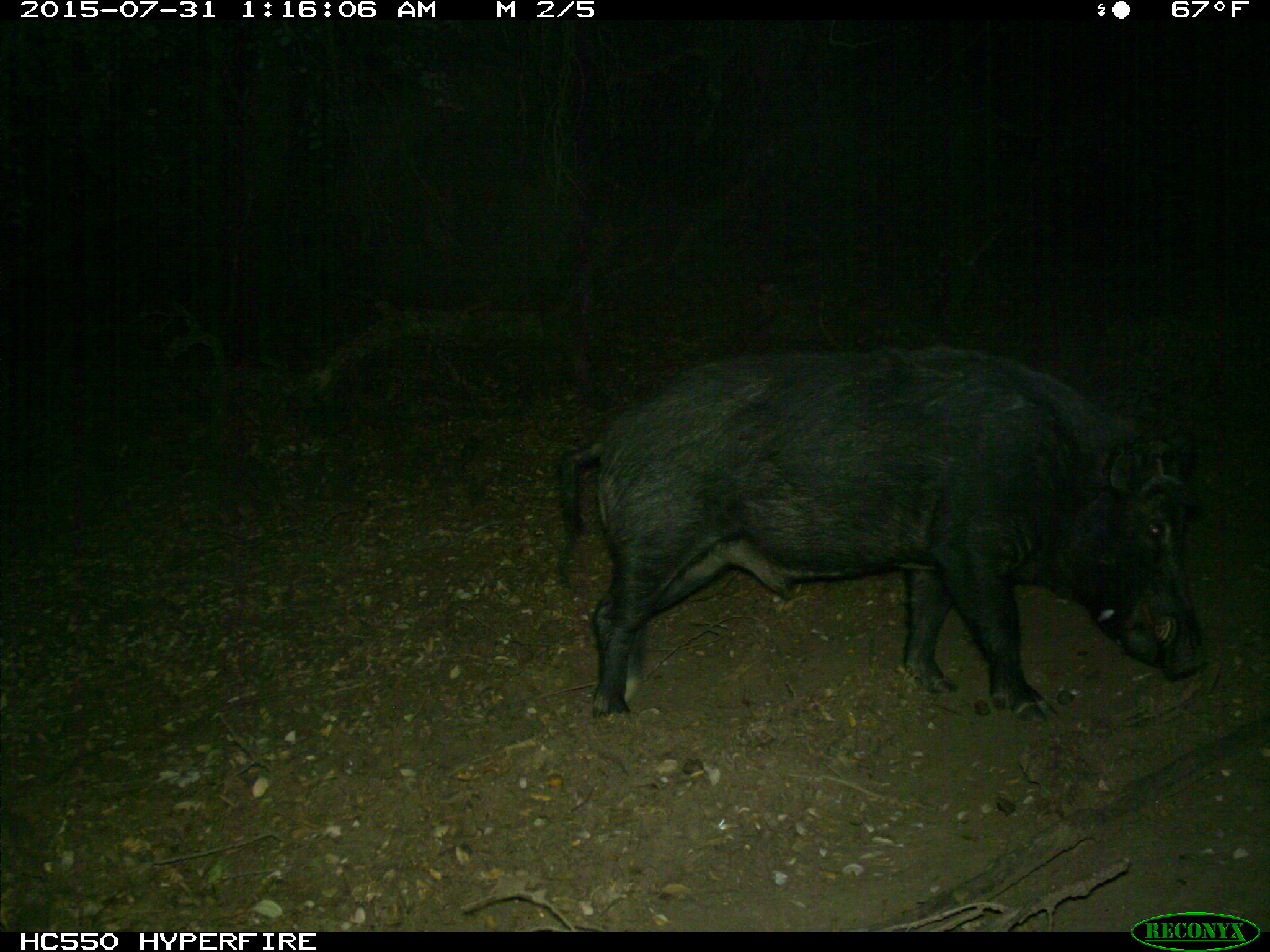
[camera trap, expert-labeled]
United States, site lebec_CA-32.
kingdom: Animalia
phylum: Chordata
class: Mammalia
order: Artiodactyla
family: Suidae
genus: Sus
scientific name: Sus scrofa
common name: wild boar